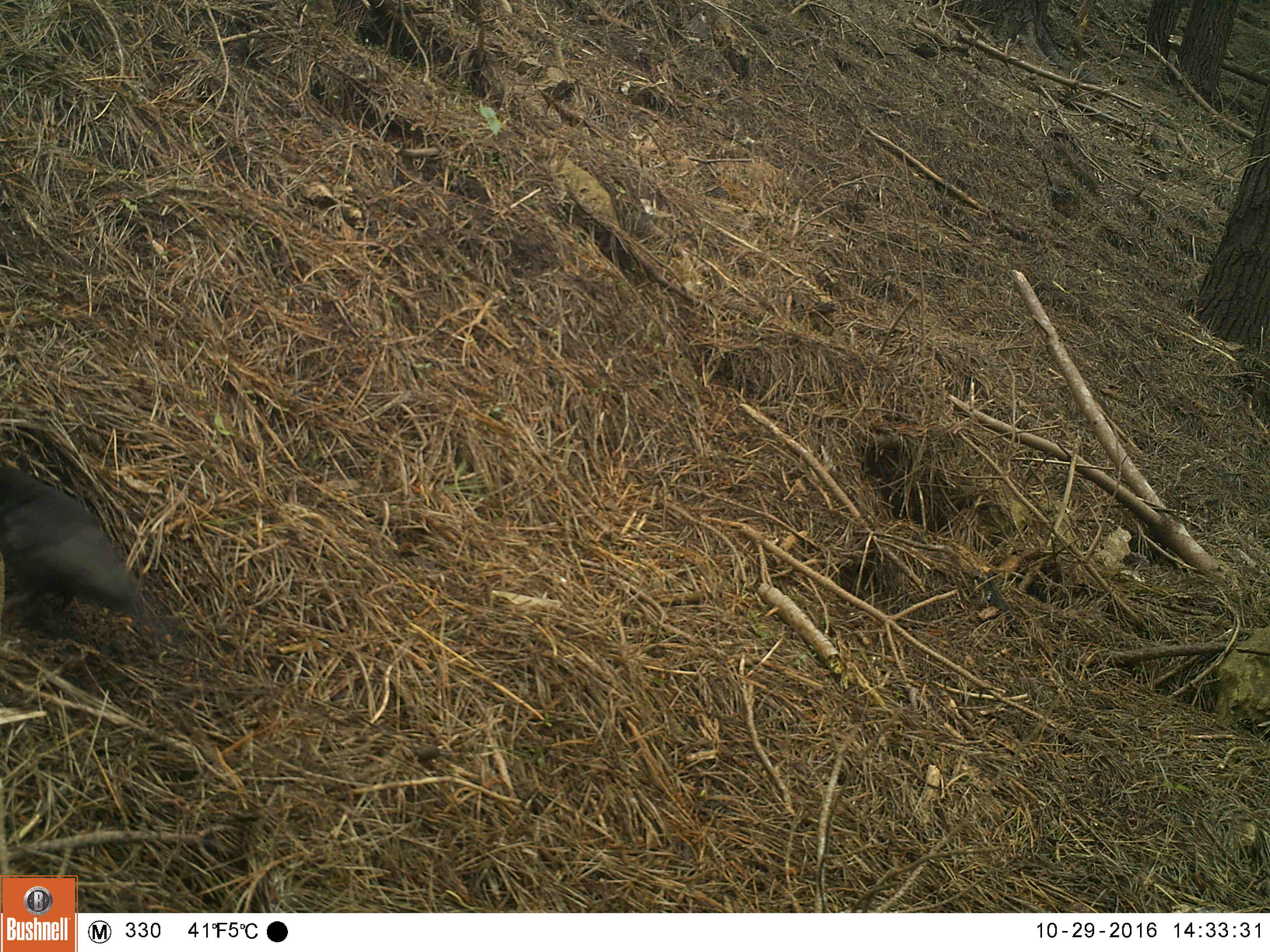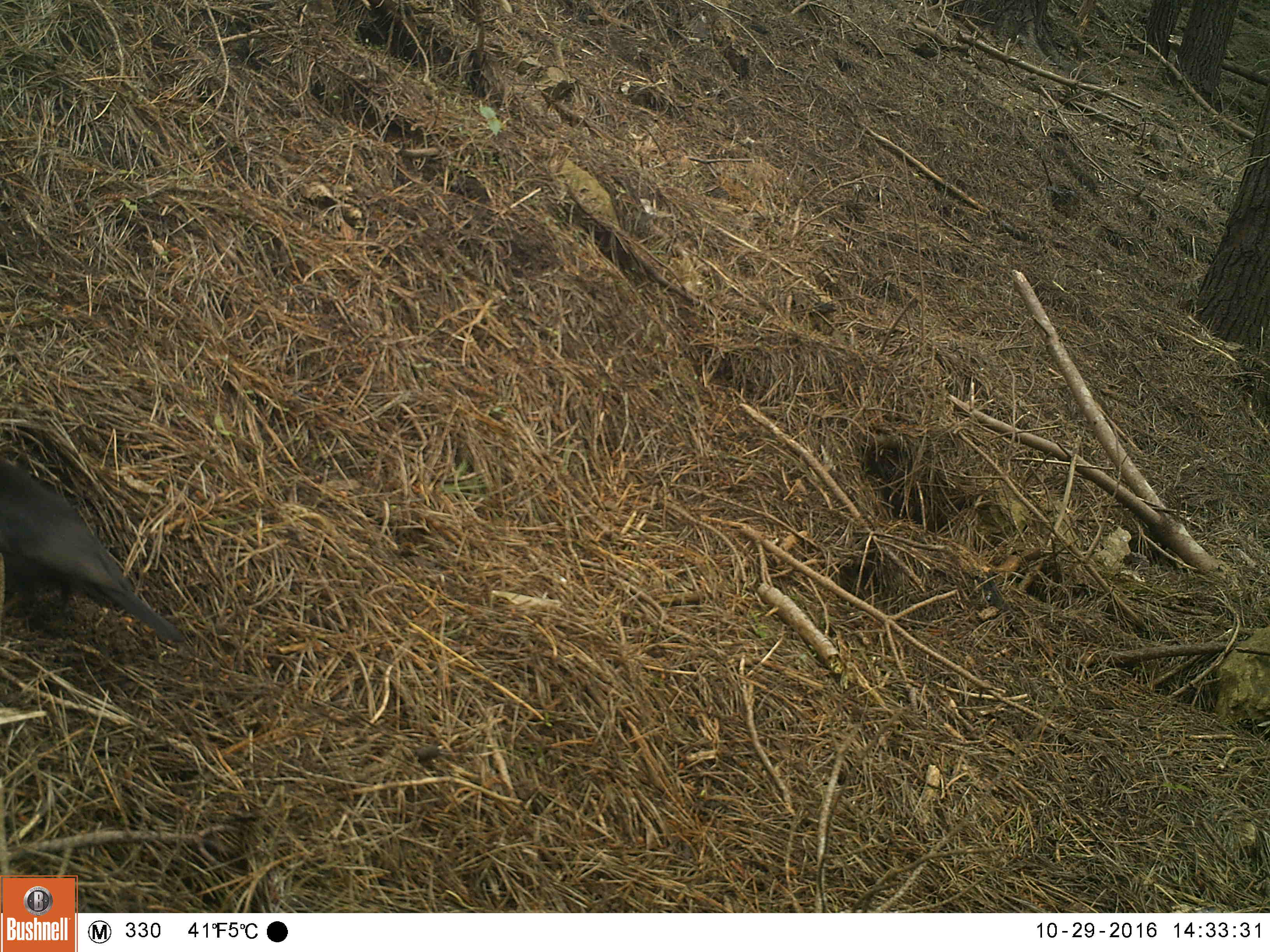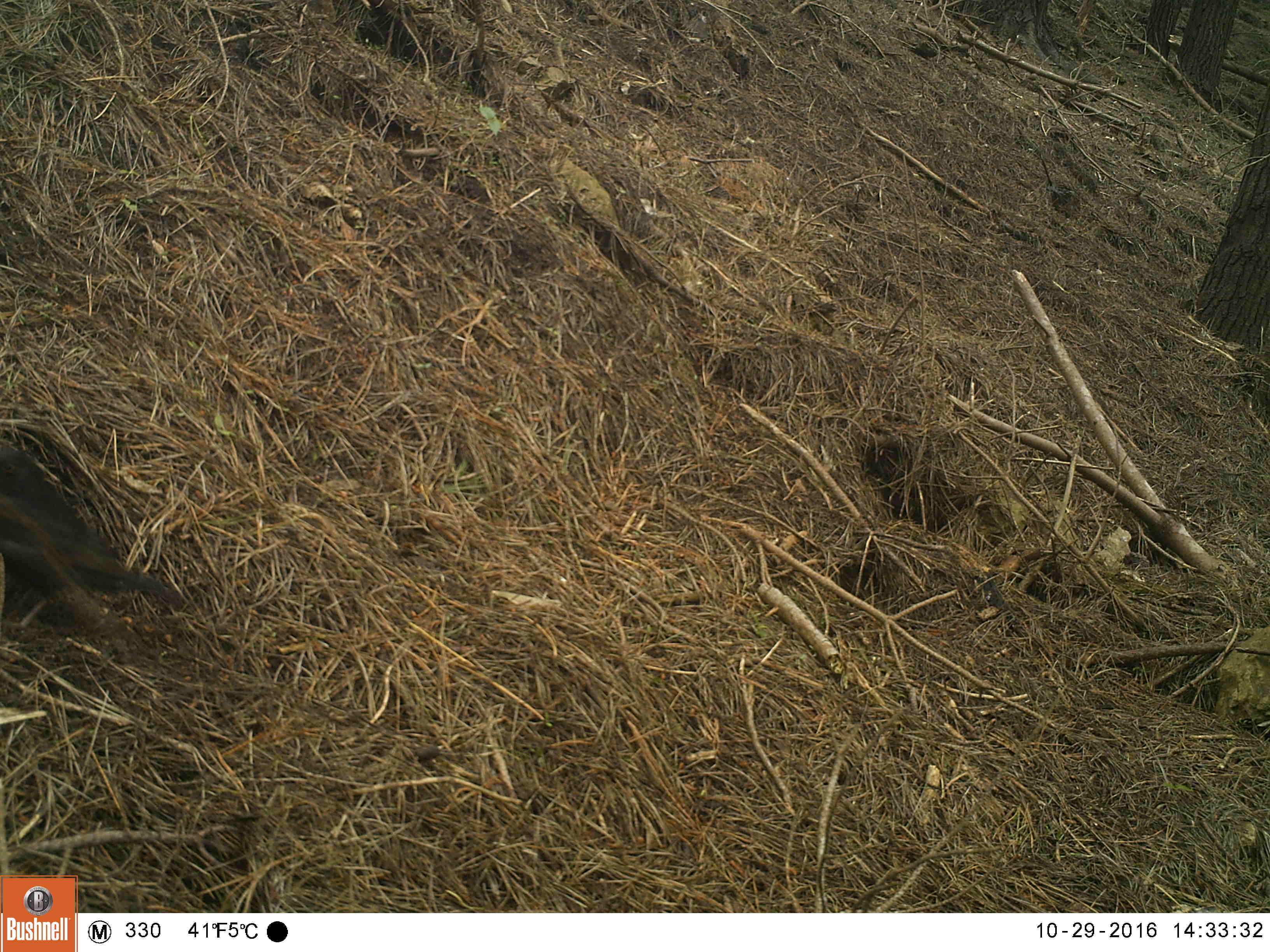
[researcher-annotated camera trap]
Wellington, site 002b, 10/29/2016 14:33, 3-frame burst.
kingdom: Animalia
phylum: Chordata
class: Aves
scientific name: Aves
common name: bird